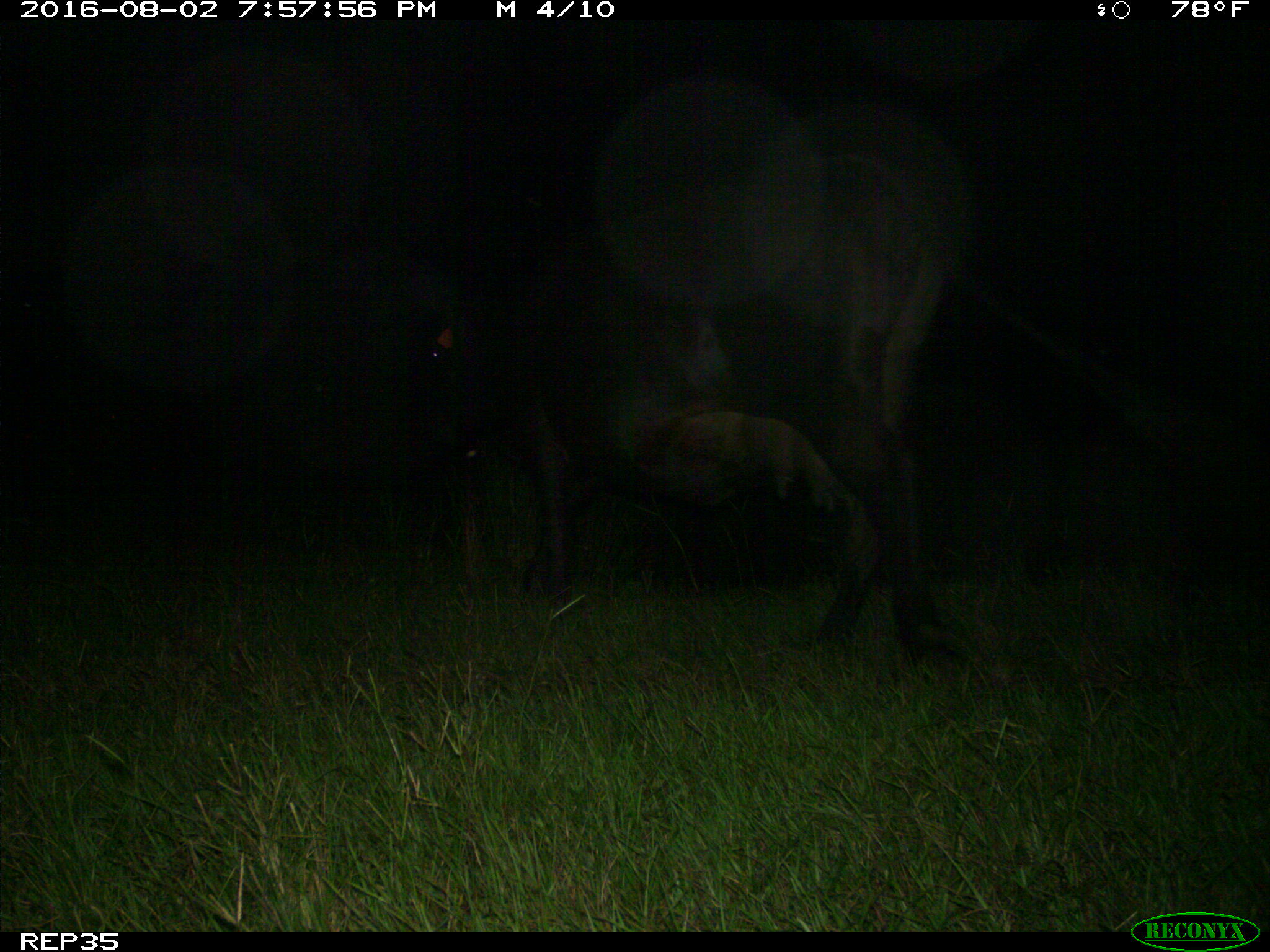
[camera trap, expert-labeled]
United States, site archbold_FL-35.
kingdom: Animalia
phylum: Chordata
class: Mammalia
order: Artiodactyla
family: Bovidae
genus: Bos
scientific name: Bos taurus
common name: domestic cow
Bos taurus (domestic cow).